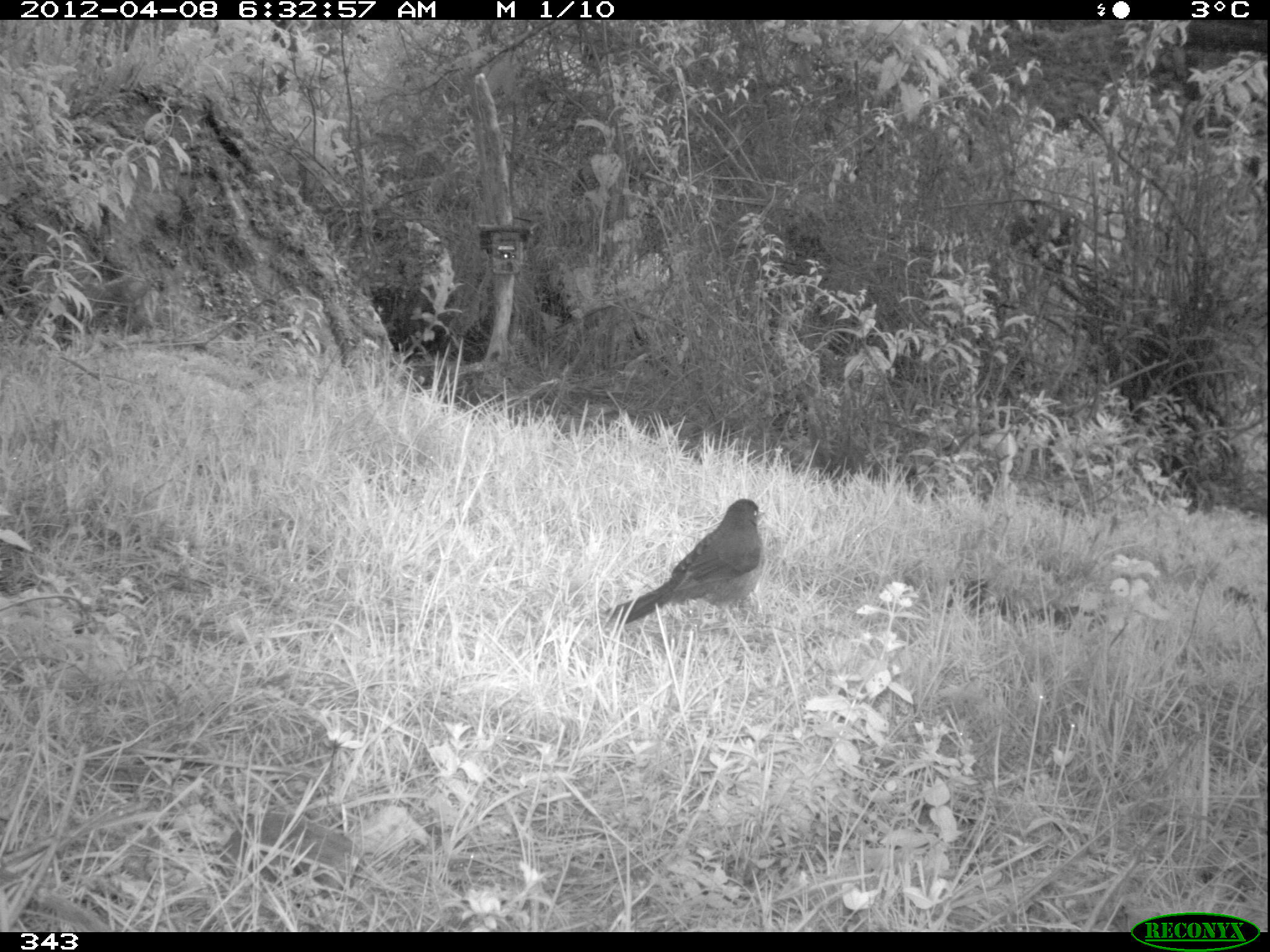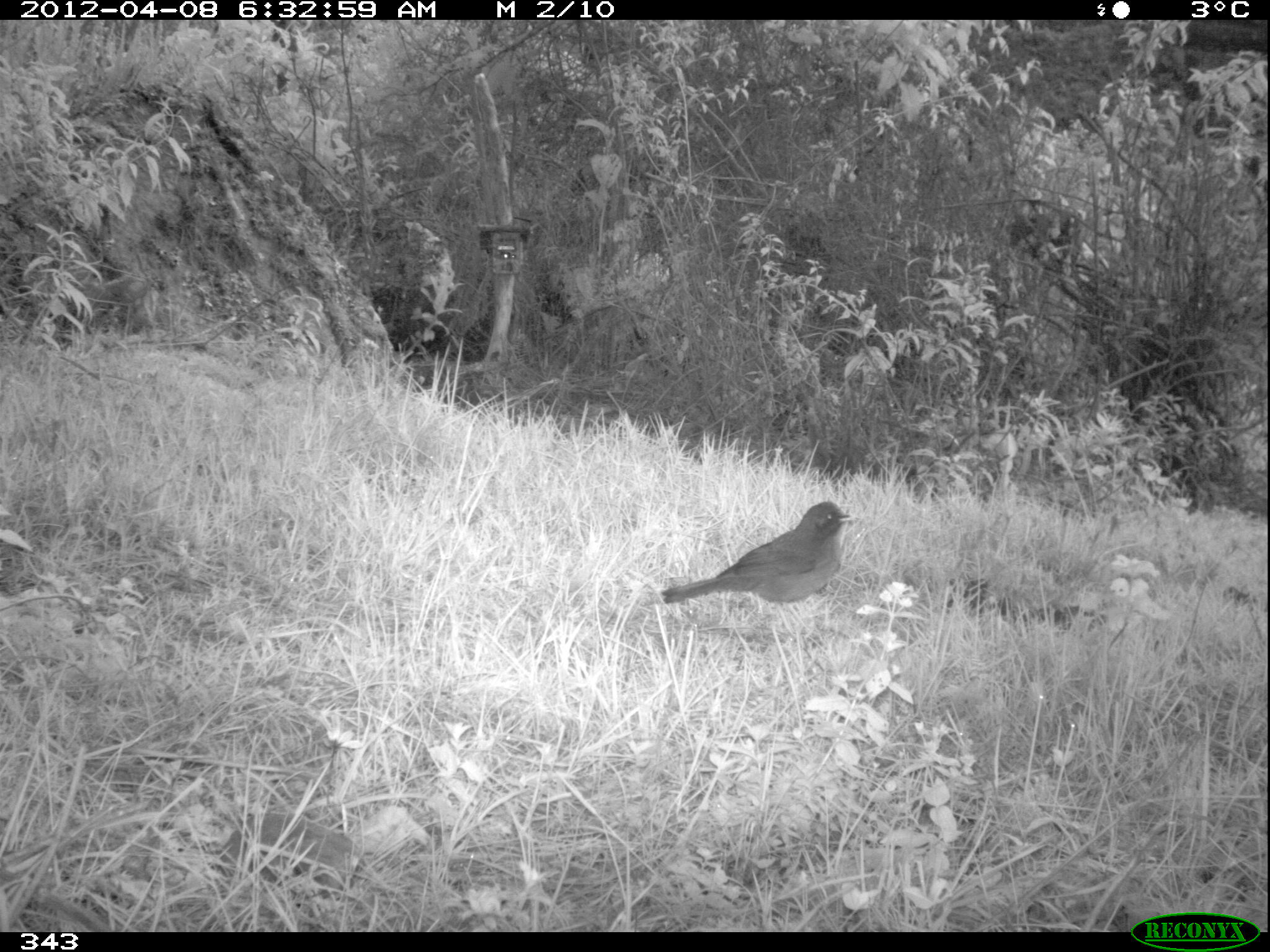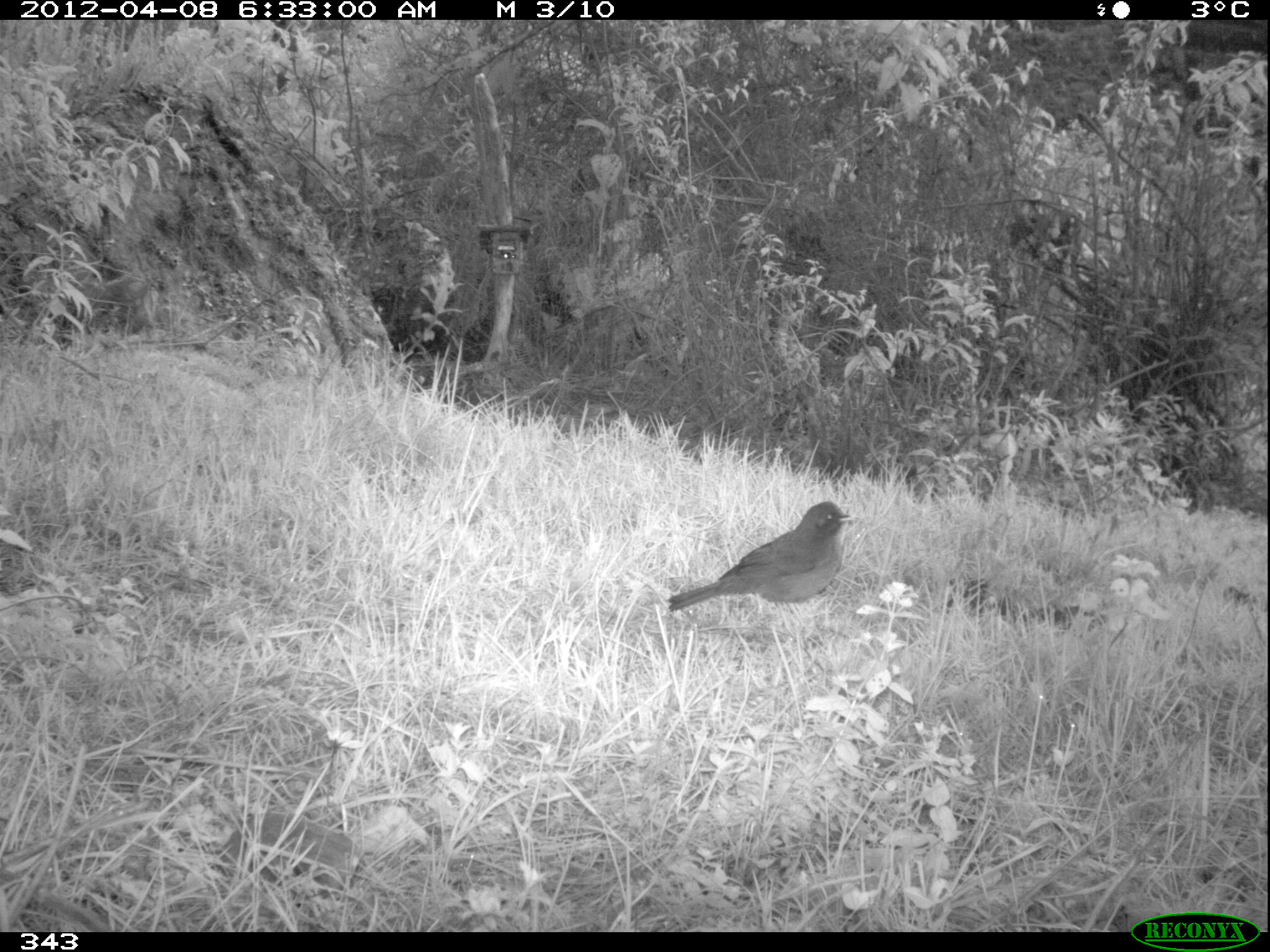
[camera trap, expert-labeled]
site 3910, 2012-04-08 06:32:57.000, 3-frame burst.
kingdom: Animalia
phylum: Chordata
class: Aves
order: Passeriformes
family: Turdidae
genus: Turdus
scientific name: Turdus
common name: true thrushes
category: turdus sp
Turdus sp (true thrushes) (Turdus).